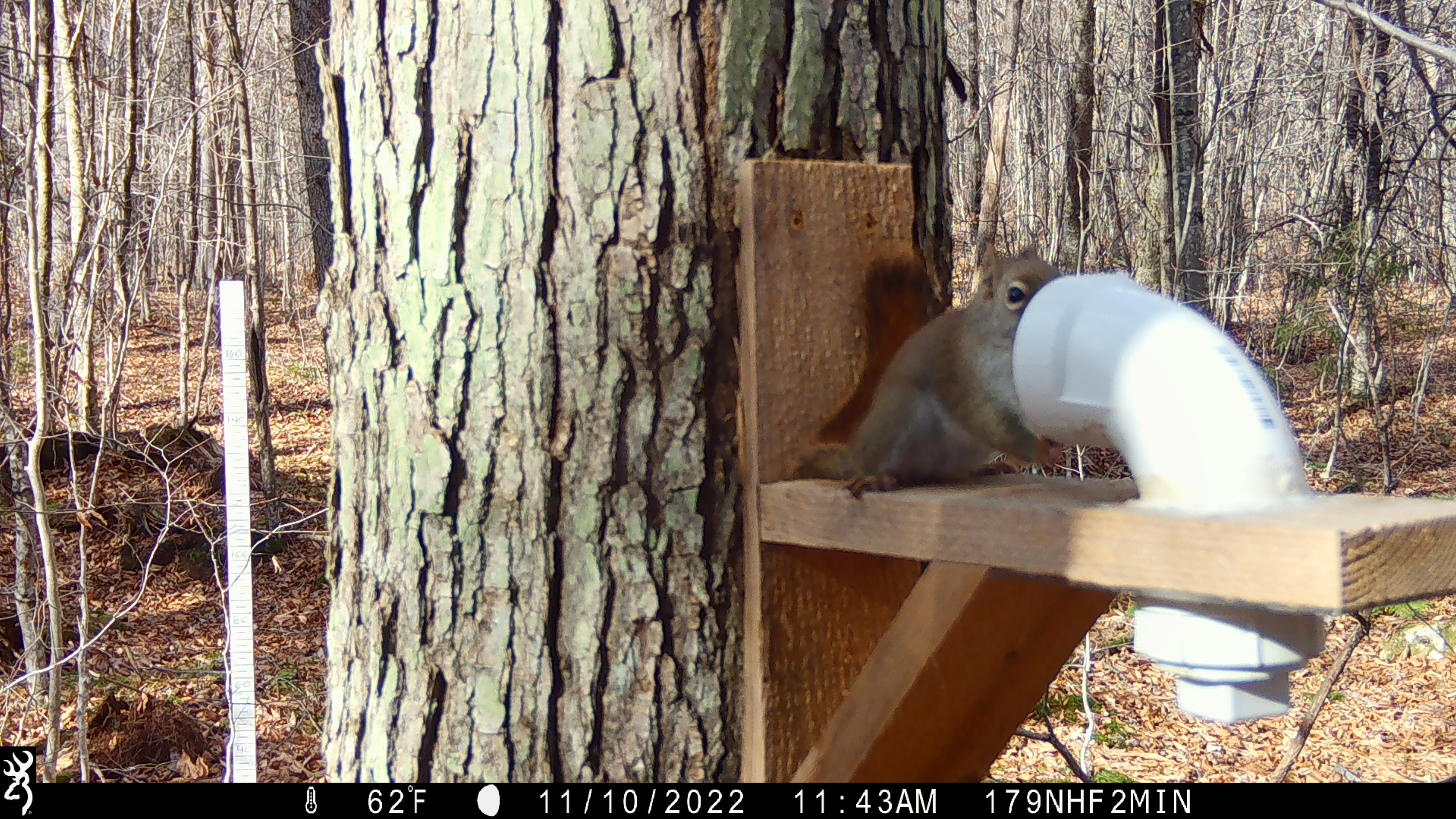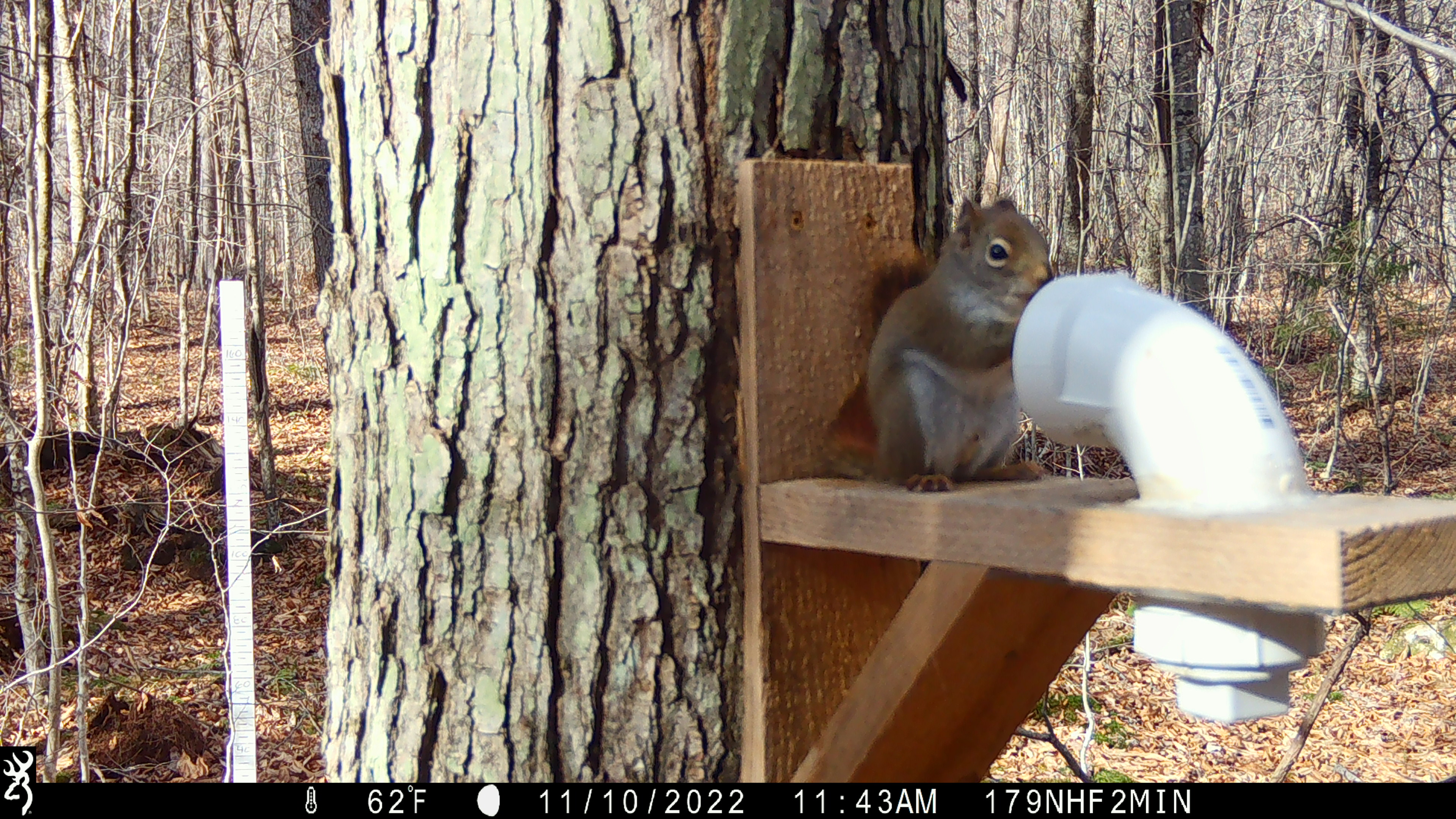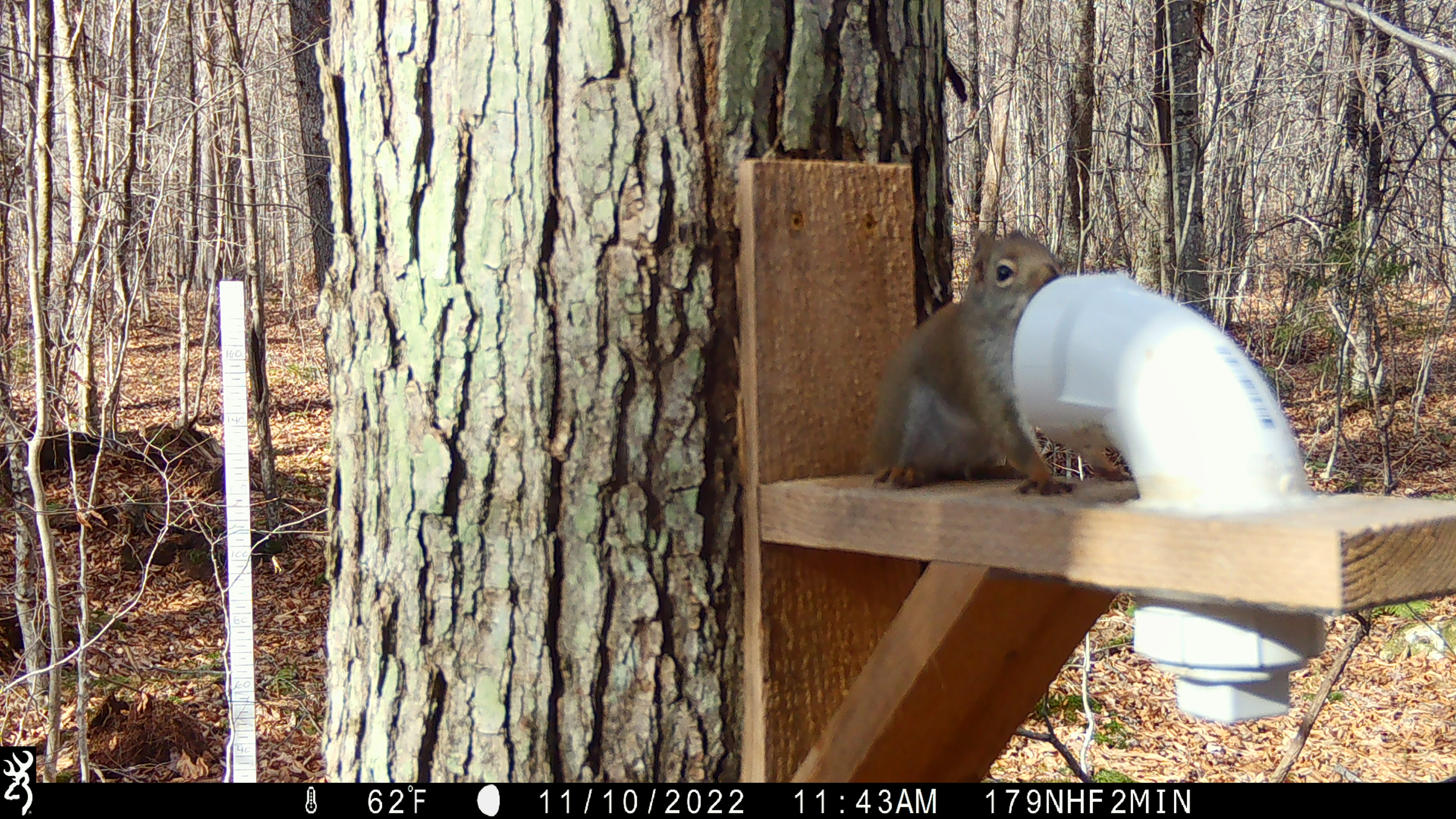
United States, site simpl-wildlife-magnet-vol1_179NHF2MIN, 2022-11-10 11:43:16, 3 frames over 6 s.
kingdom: Animalia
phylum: Chordata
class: Mammalia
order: Rodentia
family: Sciuridae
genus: Tamiasciurus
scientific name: Tamiasciurus hudsonicus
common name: red squirrel